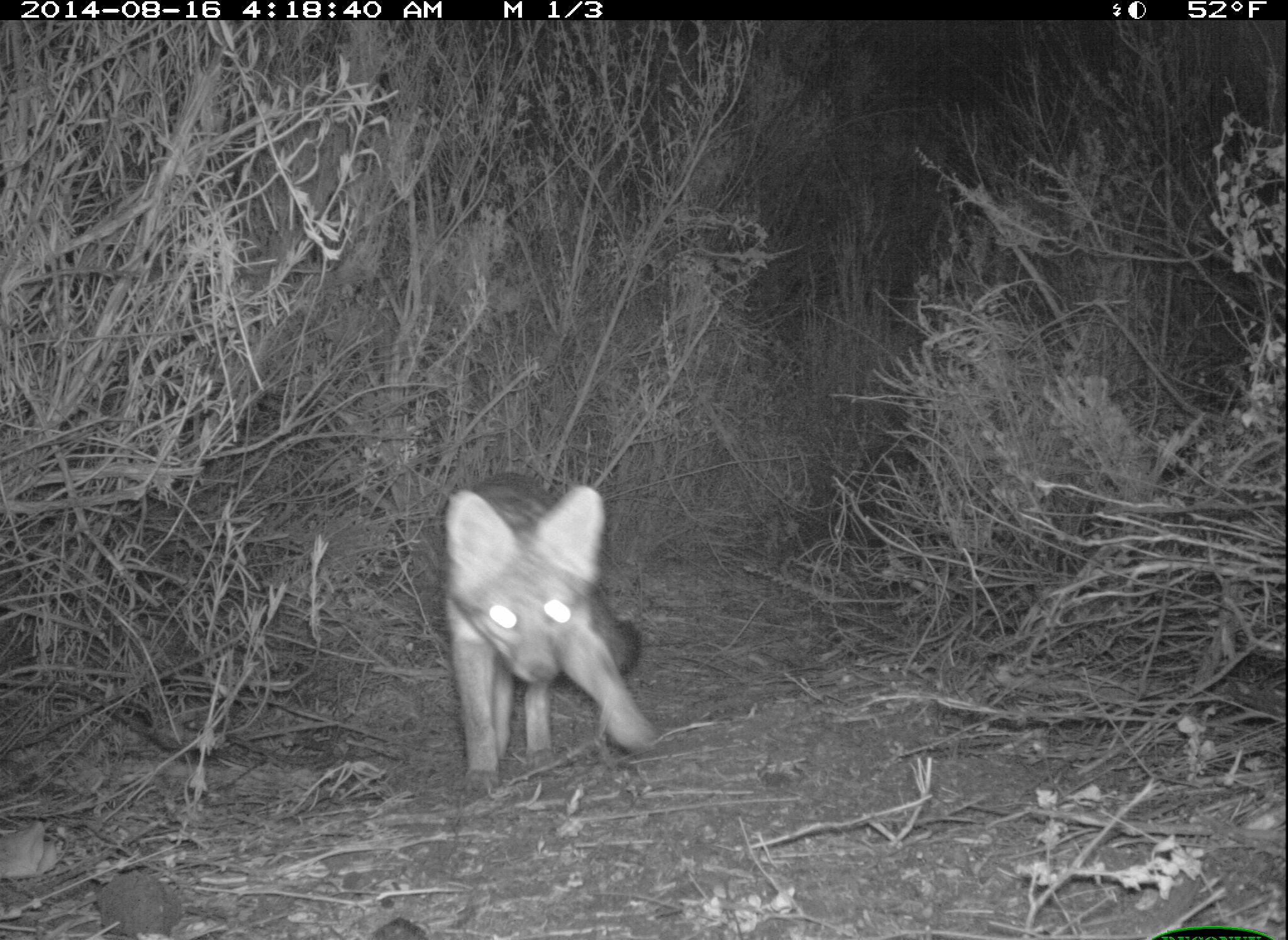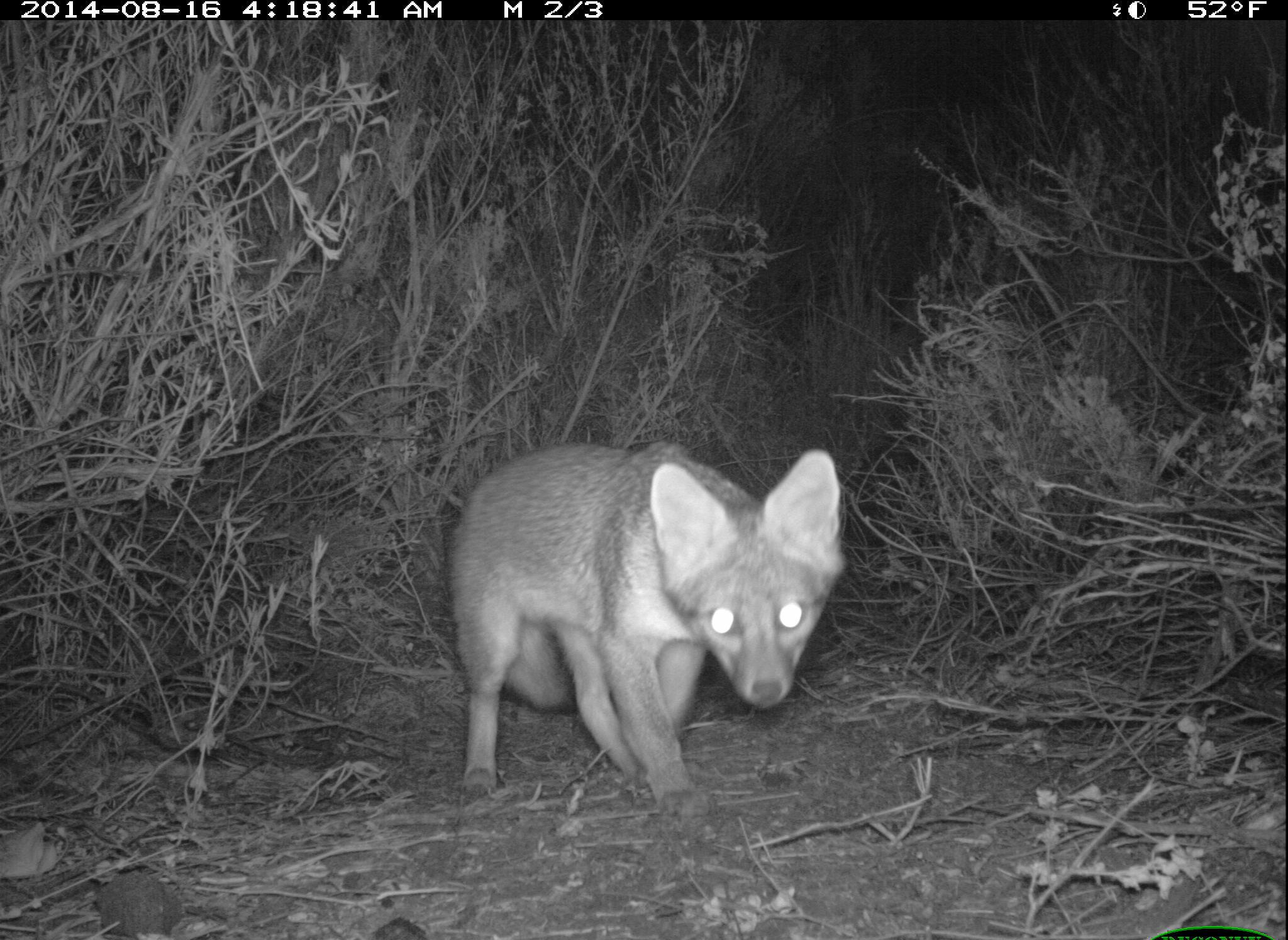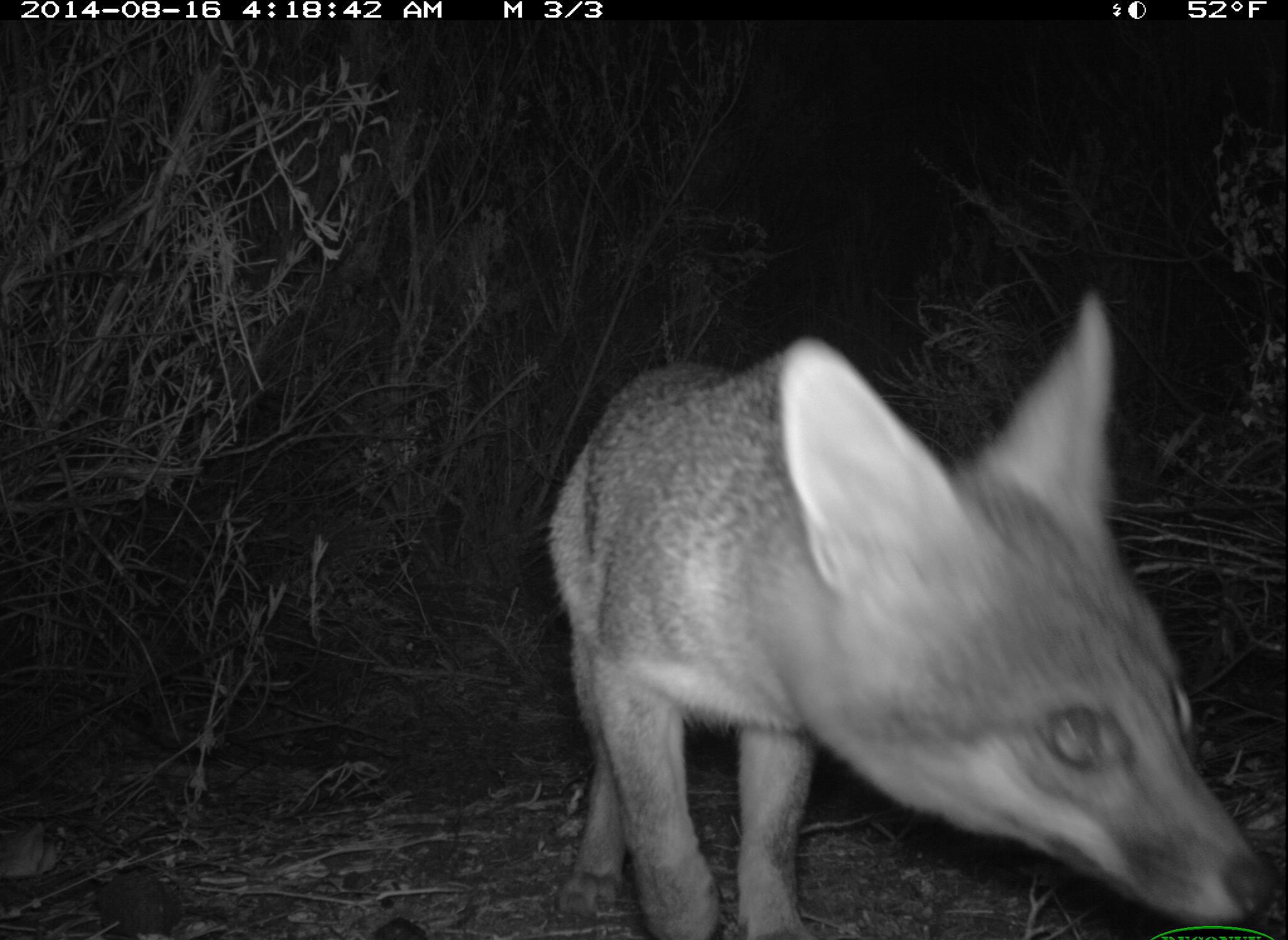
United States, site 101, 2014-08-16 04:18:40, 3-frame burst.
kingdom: Animalia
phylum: Chordata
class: Mammalia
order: Carnivora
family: Canidae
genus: Urocyon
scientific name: Urocyon cinereoargenteus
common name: gray fox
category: fox